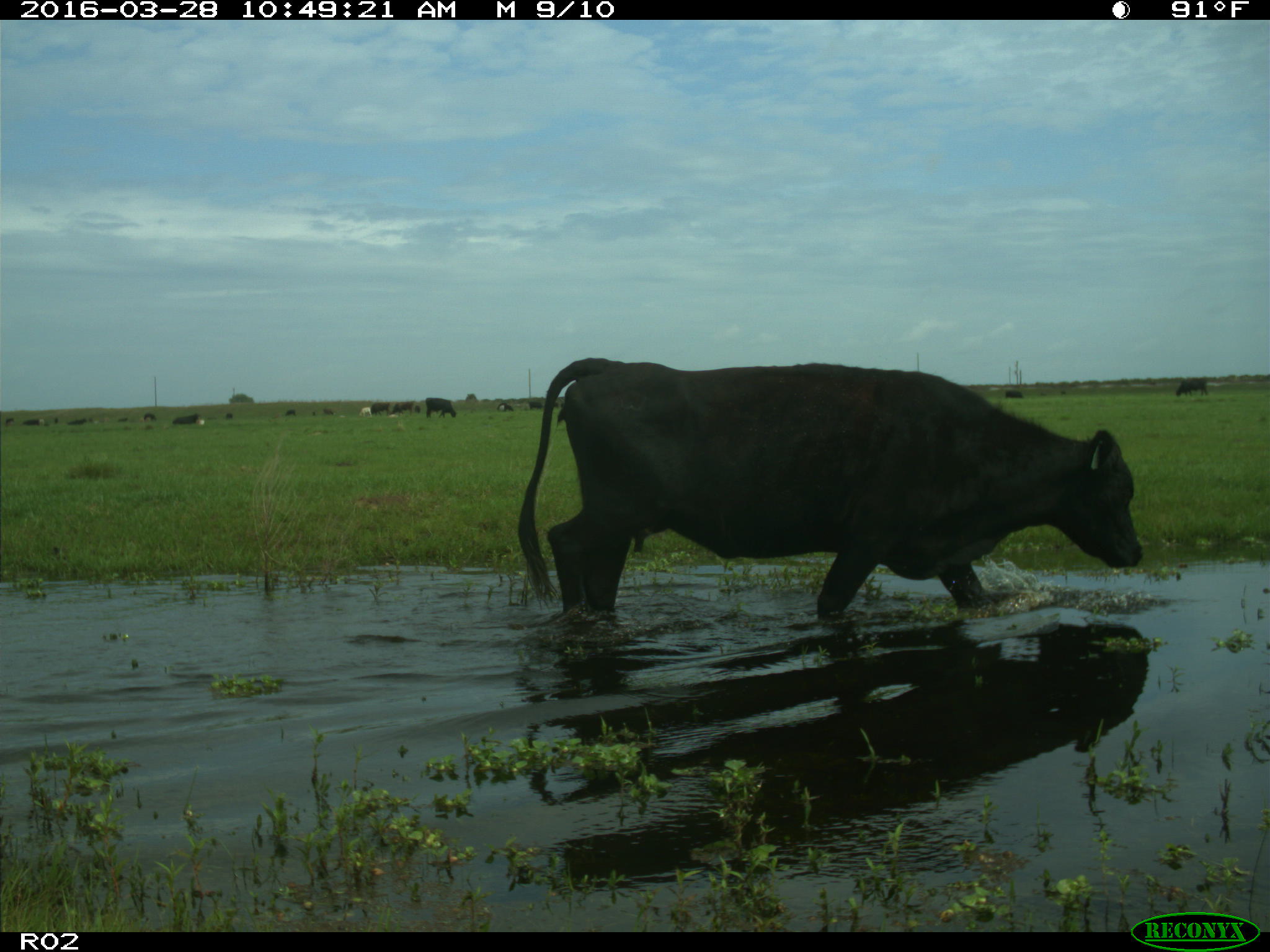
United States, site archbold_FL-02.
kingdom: Animalia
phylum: Chordata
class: Mammalia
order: Artiodactyla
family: Bovidae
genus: Bos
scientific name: Bos taurus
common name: domestic cow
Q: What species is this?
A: Bos taurus (domestic cow).